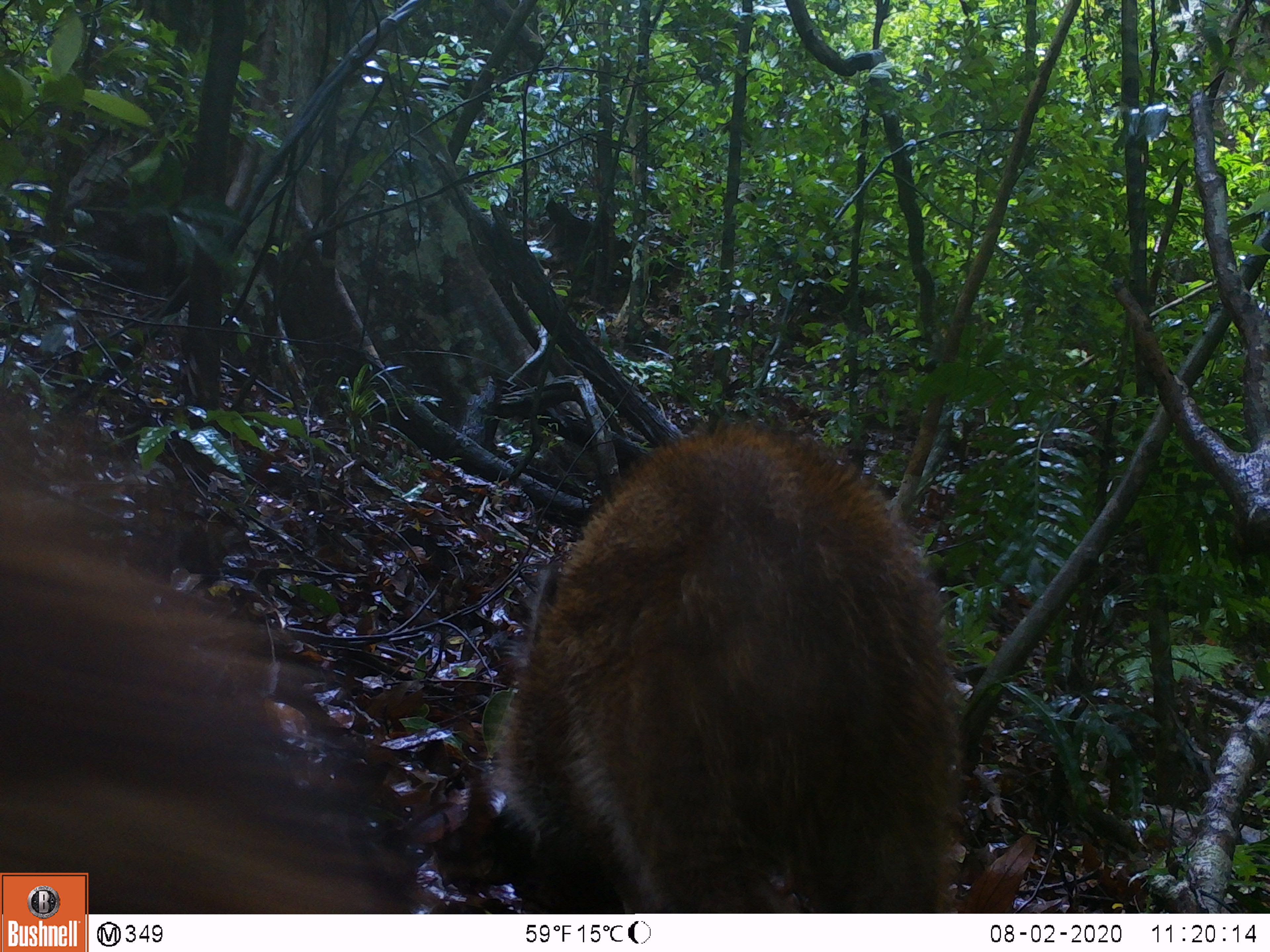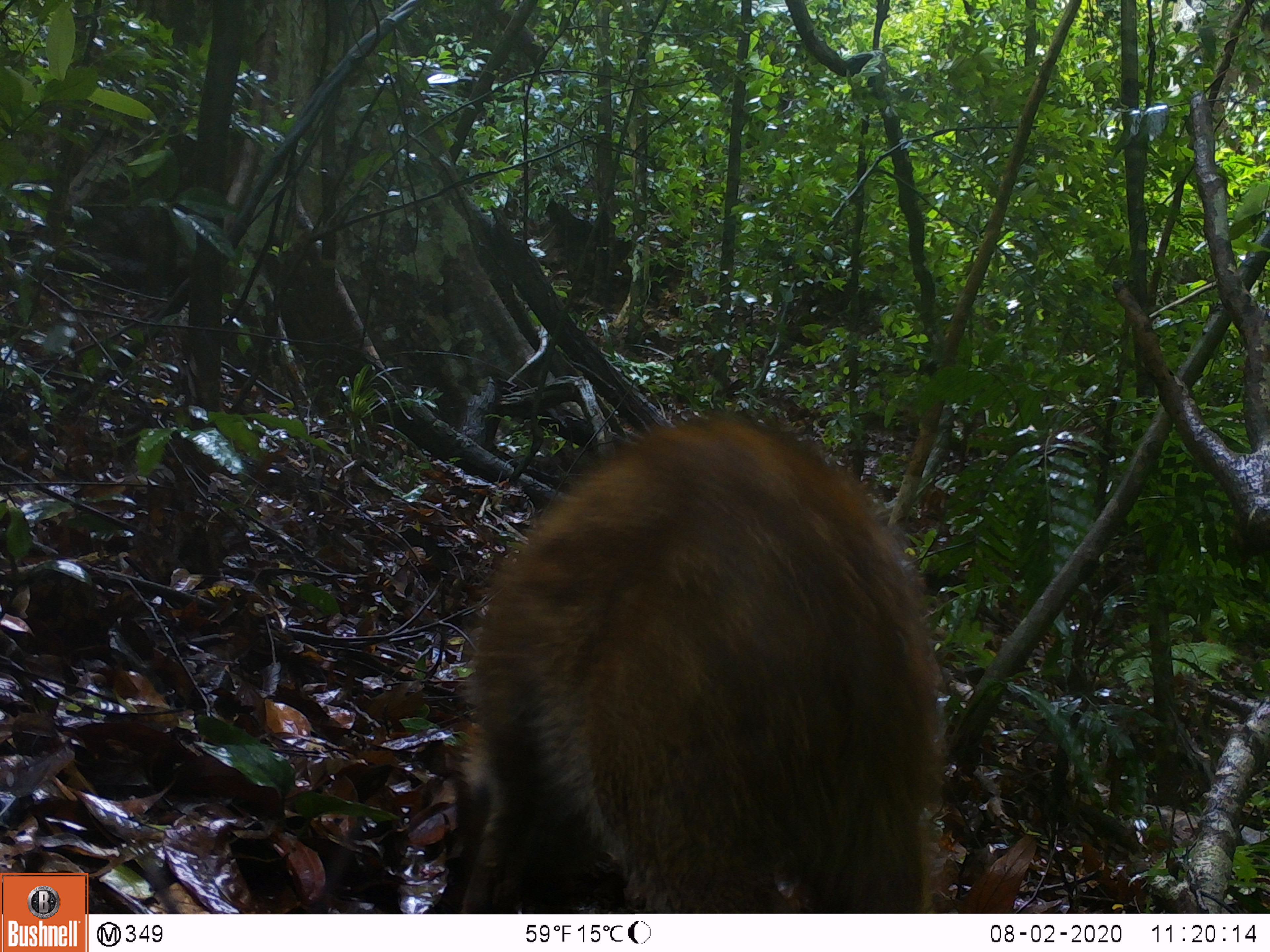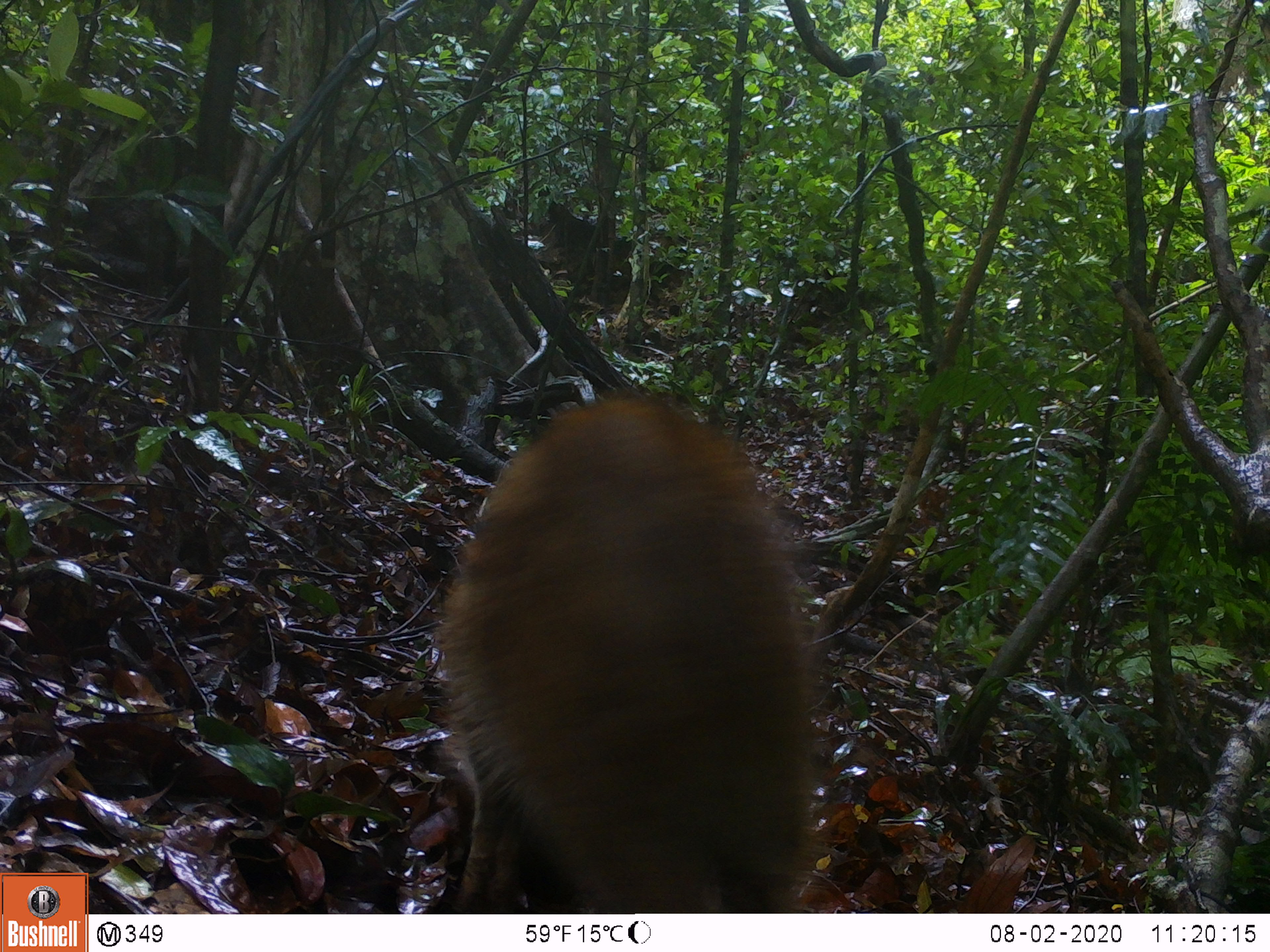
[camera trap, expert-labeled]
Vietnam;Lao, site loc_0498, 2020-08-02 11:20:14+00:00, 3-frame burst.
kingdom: Animalia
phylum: Chordata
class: Mammalia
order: Artiodactyla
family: Suidae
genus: Sus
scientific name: Sus scrofa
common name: eurasian wild pig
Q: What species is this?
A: Eurasian wild pig (Sus scrofa).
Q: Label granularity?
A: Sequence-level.